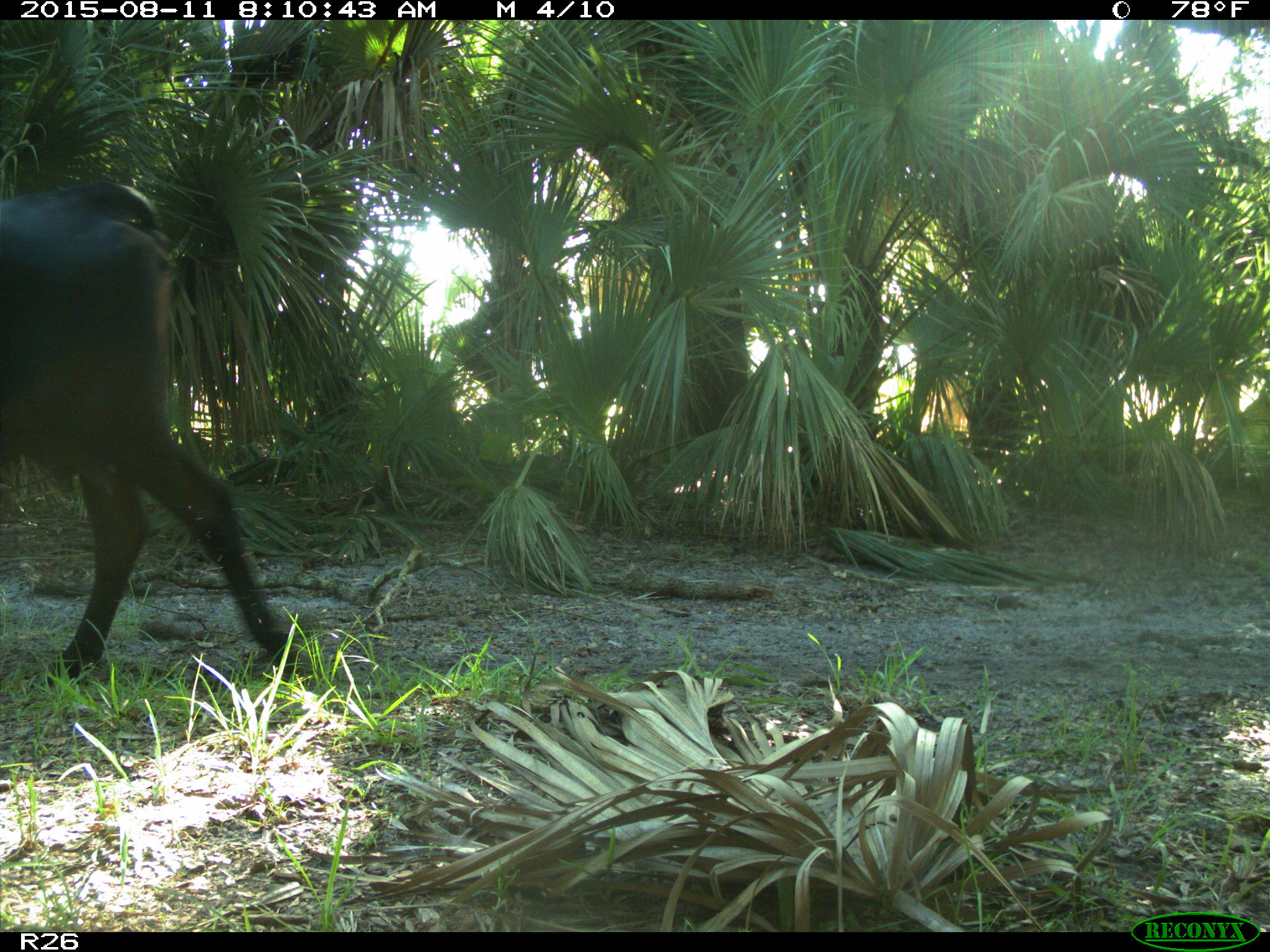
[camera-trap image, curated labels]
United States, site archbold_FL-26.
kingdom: Animalia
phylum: Chordata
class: Mammalia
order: Artiodactyla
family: Bovidae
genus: Bos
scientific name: Bos taurus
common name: domestic cow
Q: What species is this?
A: Bos taurus (domestic cow).